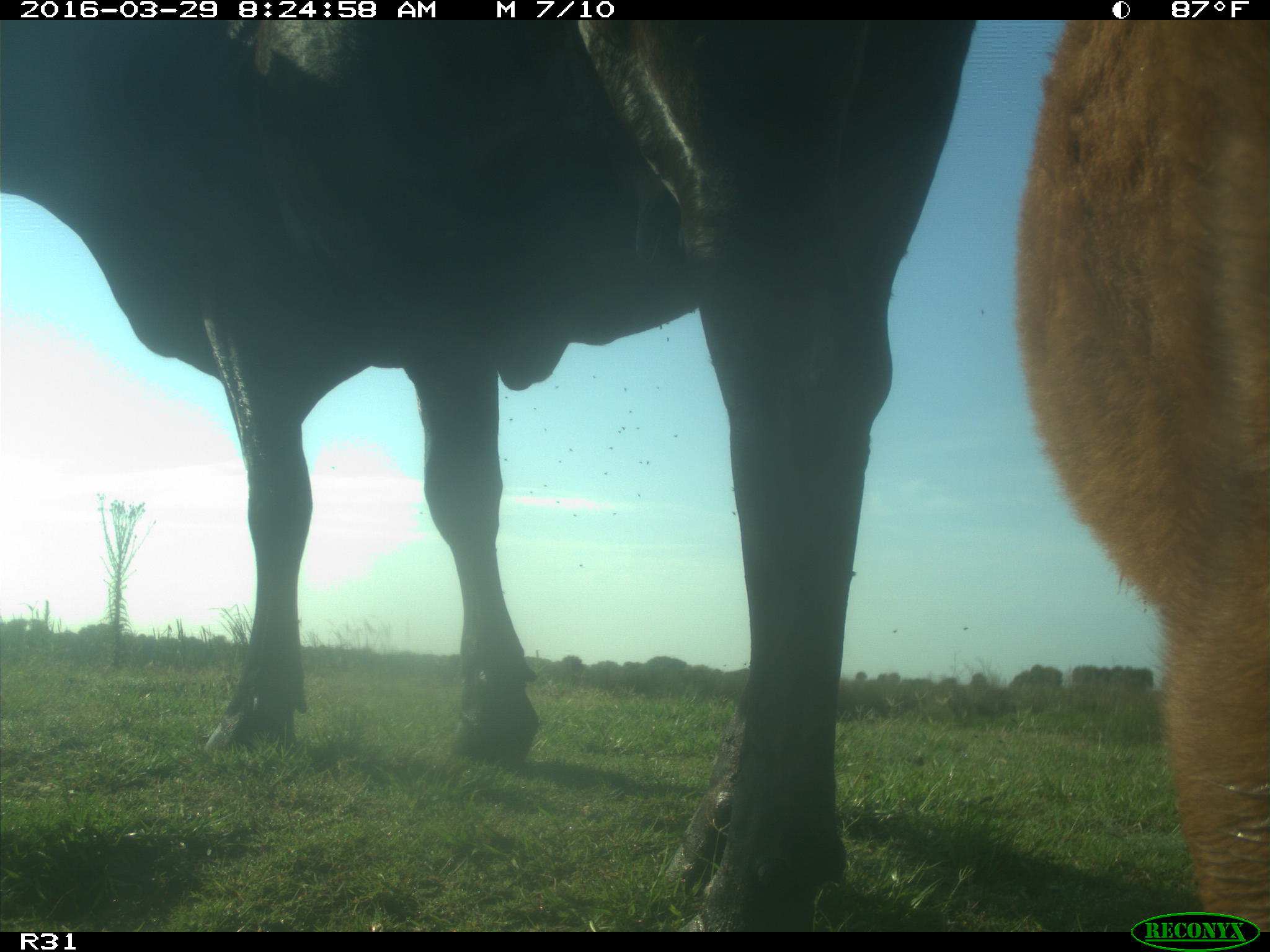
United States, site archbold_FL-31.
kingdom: Animalia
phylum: Chordata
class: Mammalia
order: Artiodactyla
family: Bovidae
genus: Bos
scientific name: Bos taurus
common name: domestic cow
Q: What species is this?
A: Bos taurus (domestic cow).